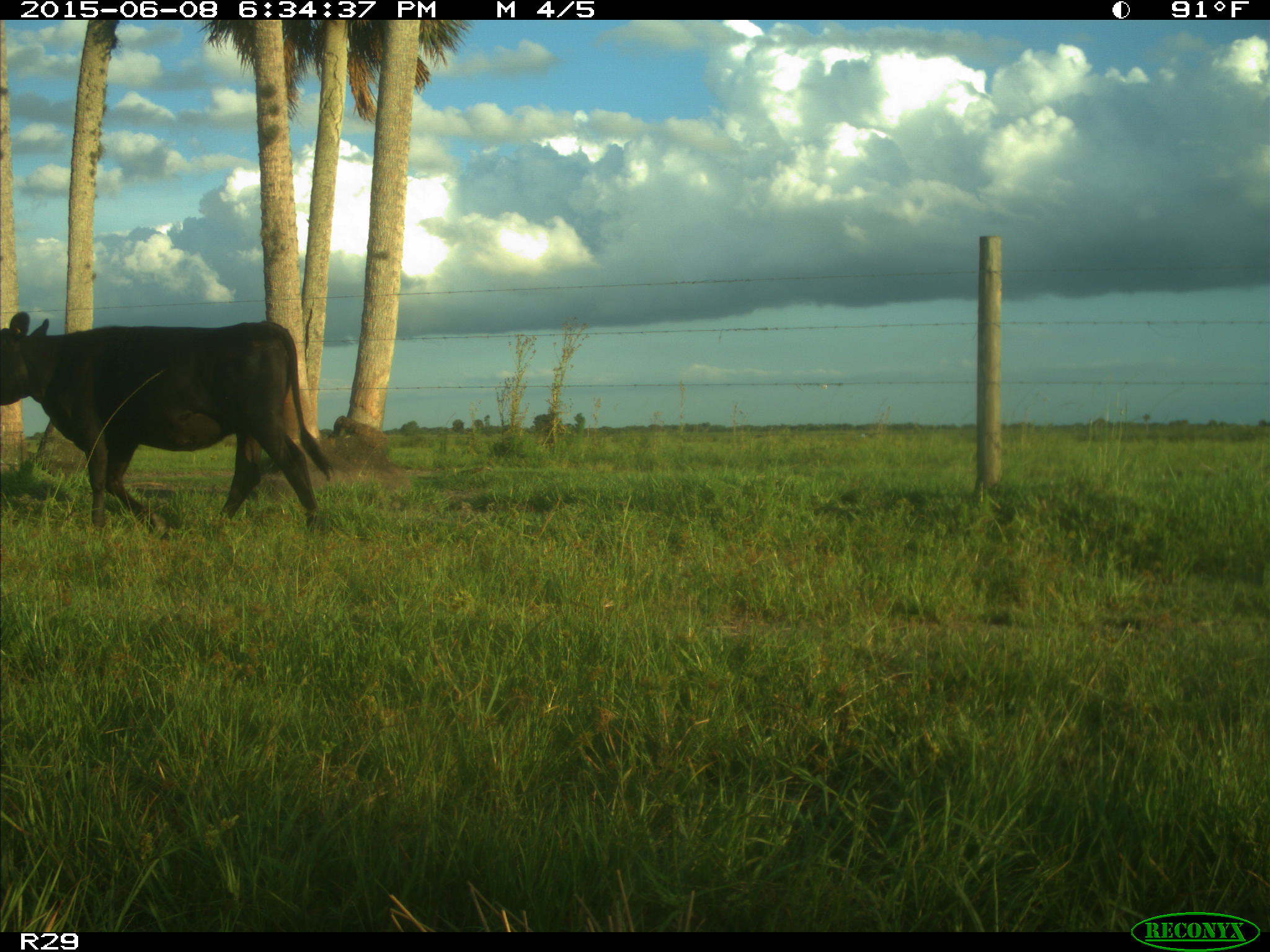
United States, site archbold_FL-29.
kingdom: Animalia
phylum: Chordata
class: Mammalia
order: Artiodactyla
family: Bovidae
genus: Bos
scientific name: Bos taurus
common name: domestic cow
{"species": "Bos taurus (domestic cow)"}